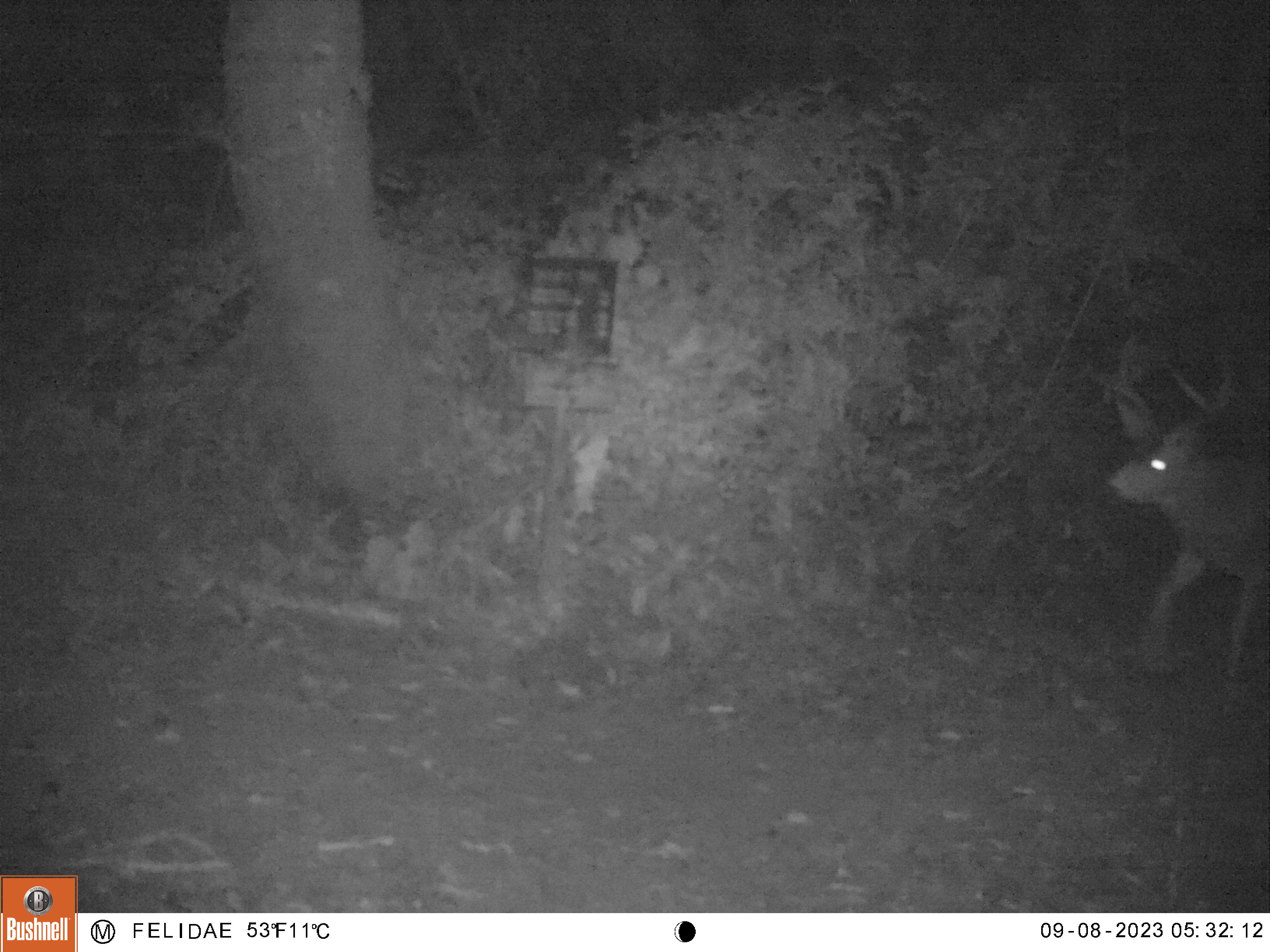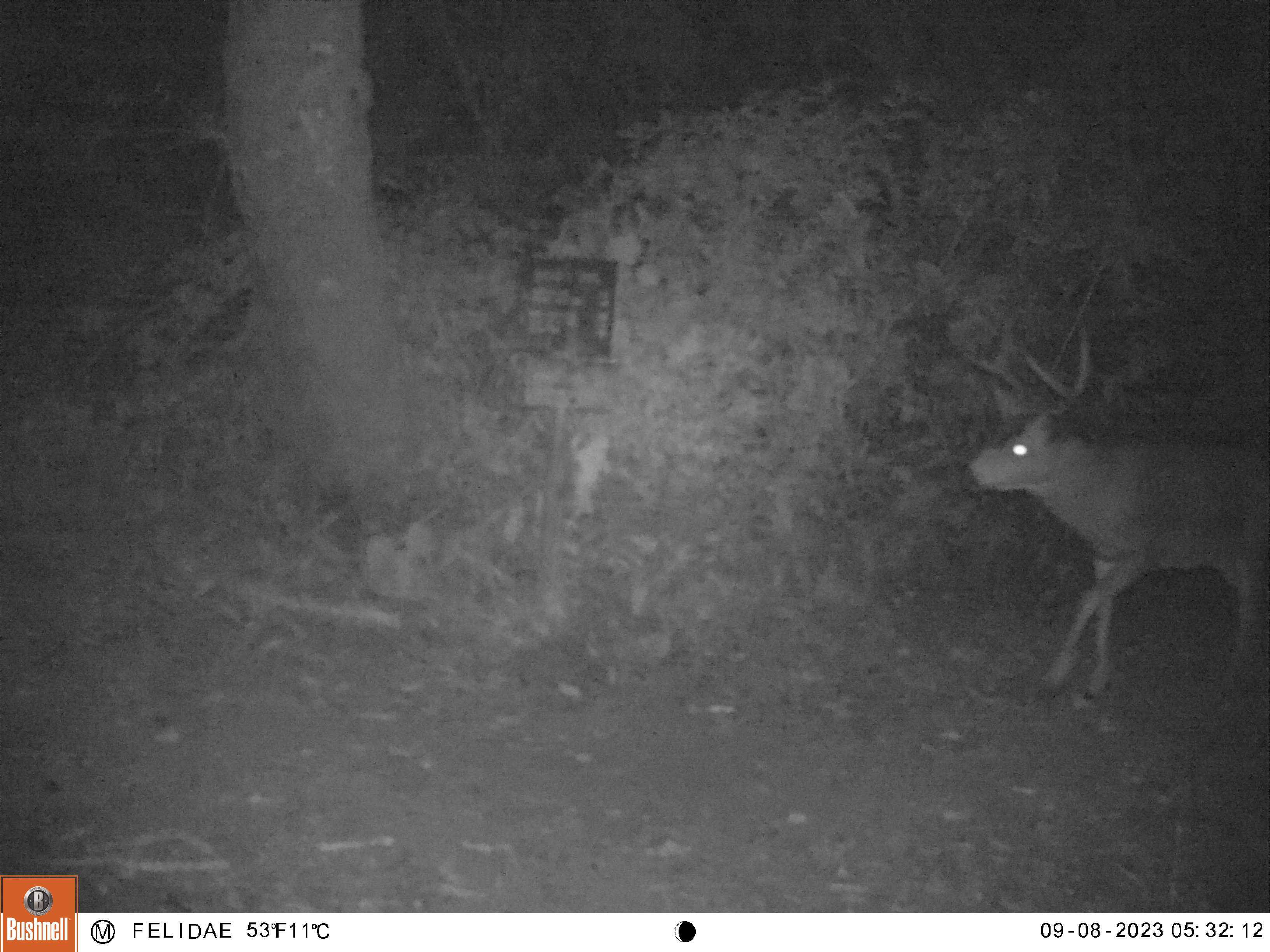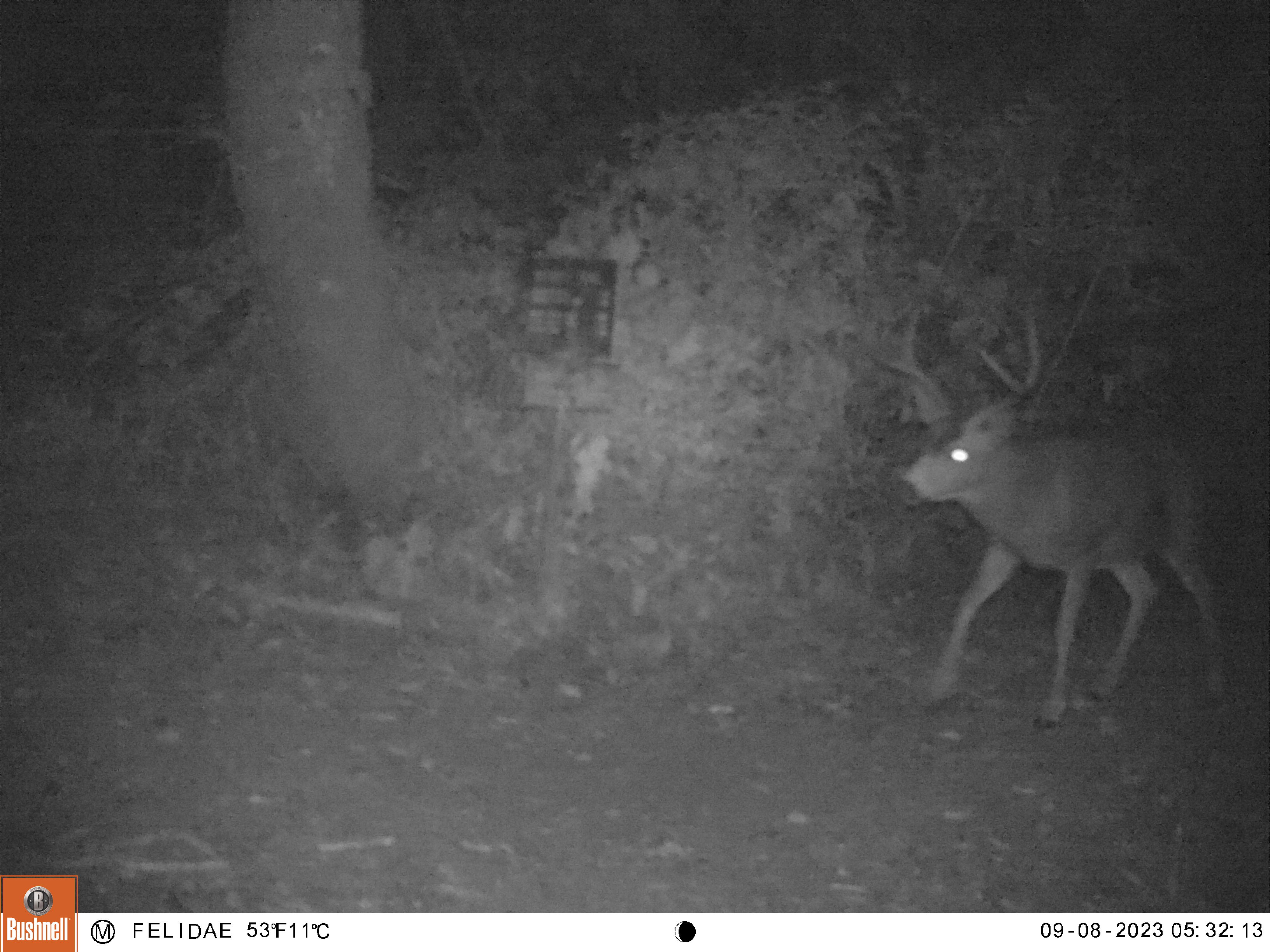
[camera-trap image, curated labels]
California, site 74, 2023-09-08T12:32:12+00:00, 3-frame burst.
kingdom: Animalia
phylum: Chordata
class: Mammalia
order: Artiodactyla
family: Cervidae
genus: Odocoileus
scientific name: Odocoileus hemionus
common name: mule deer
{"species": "mule deer (Odocoileus hemionus)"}